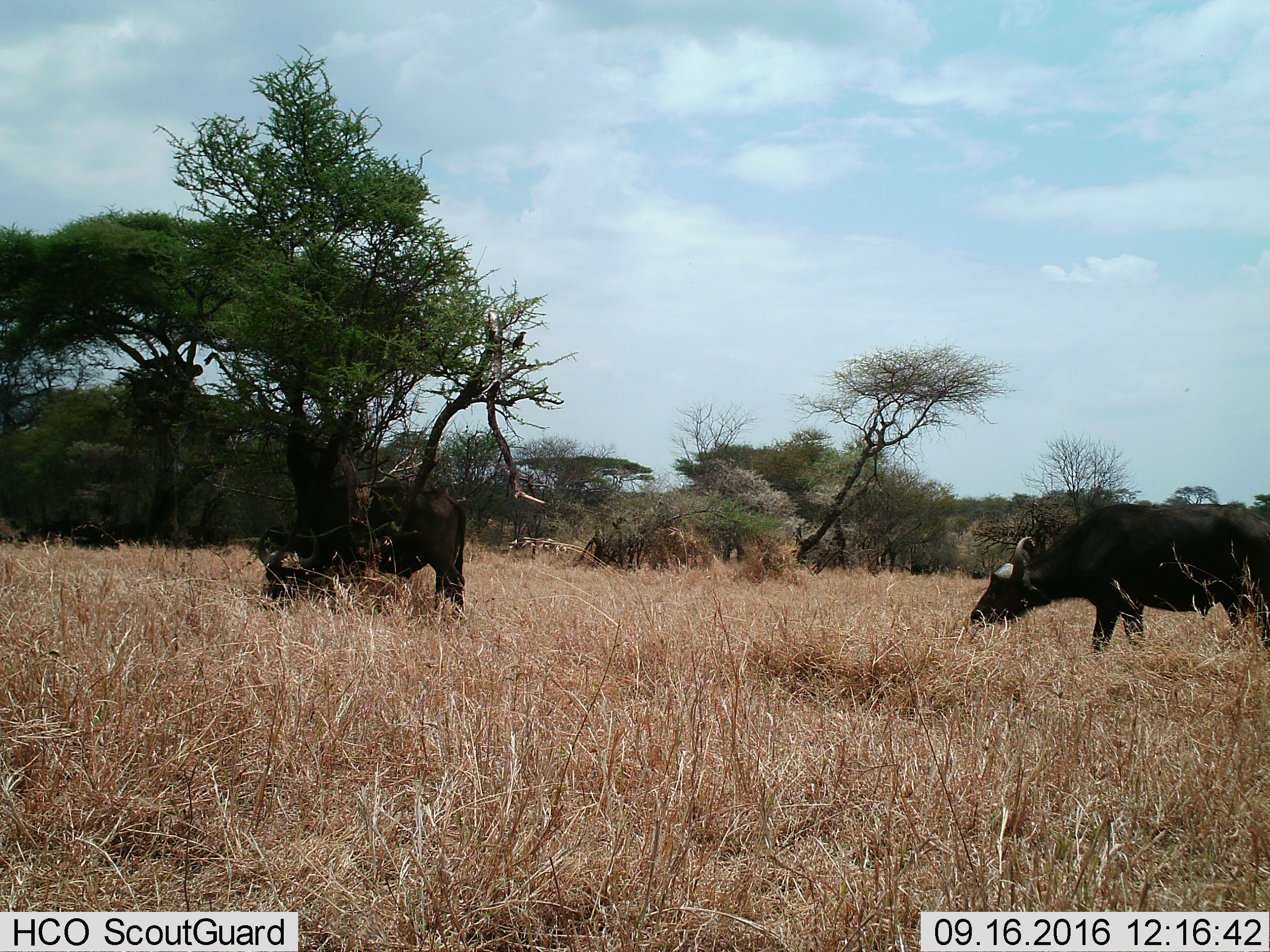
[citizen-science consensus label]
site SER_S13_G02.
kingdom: Animalia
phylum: Chordata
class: Mammalia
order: Artiodactyla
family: Bovidae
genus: Syncerus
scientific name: Syncerus caffer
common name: african buffalo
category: buffalo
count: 2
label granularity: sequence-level